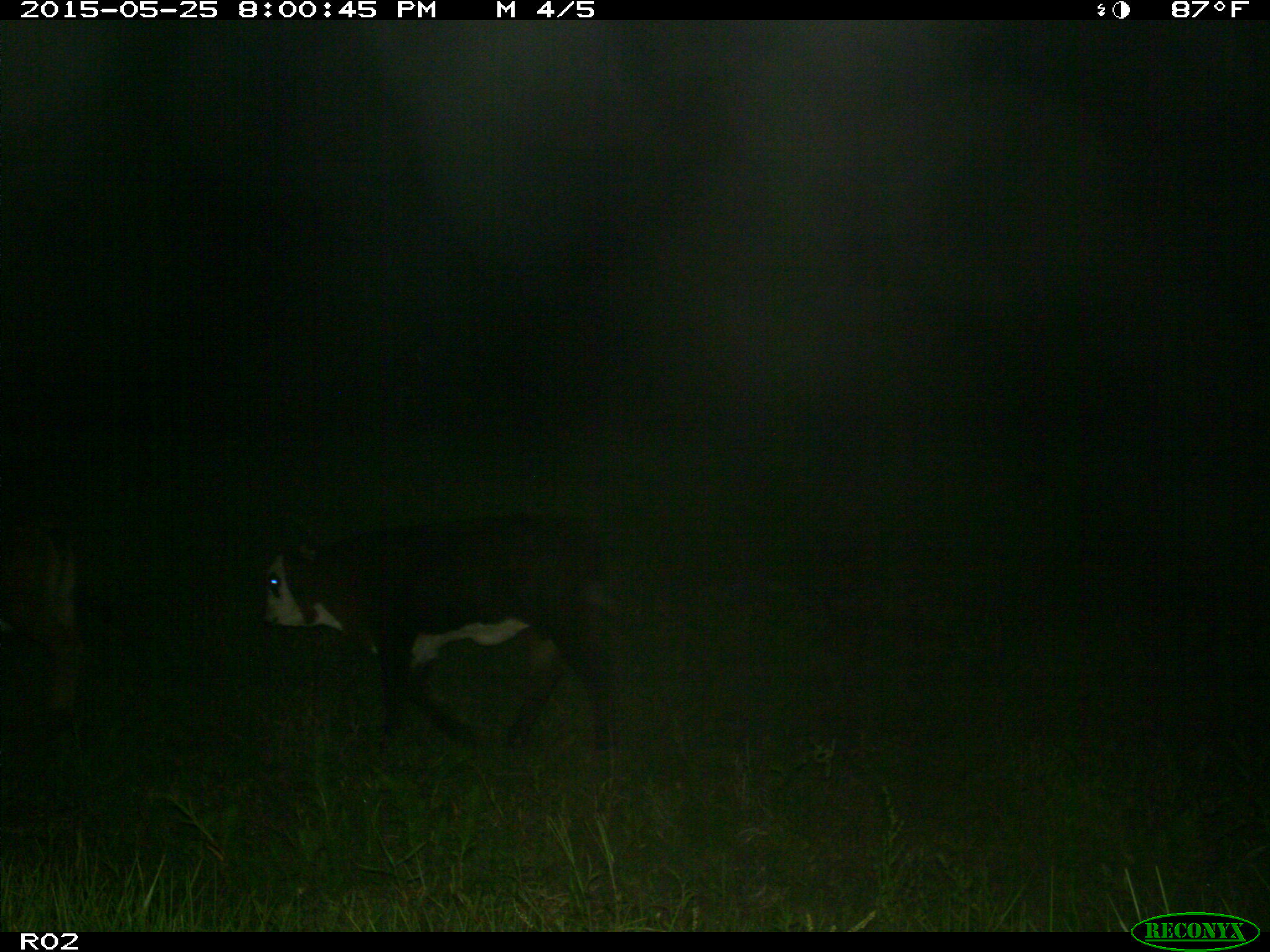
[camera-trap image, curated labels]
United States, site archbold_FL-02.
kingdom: Animalia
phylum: Chordata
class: Mammalia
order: Artiodactyla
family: Bovidae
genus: Bos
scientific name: Bos taurus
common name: domestic cow